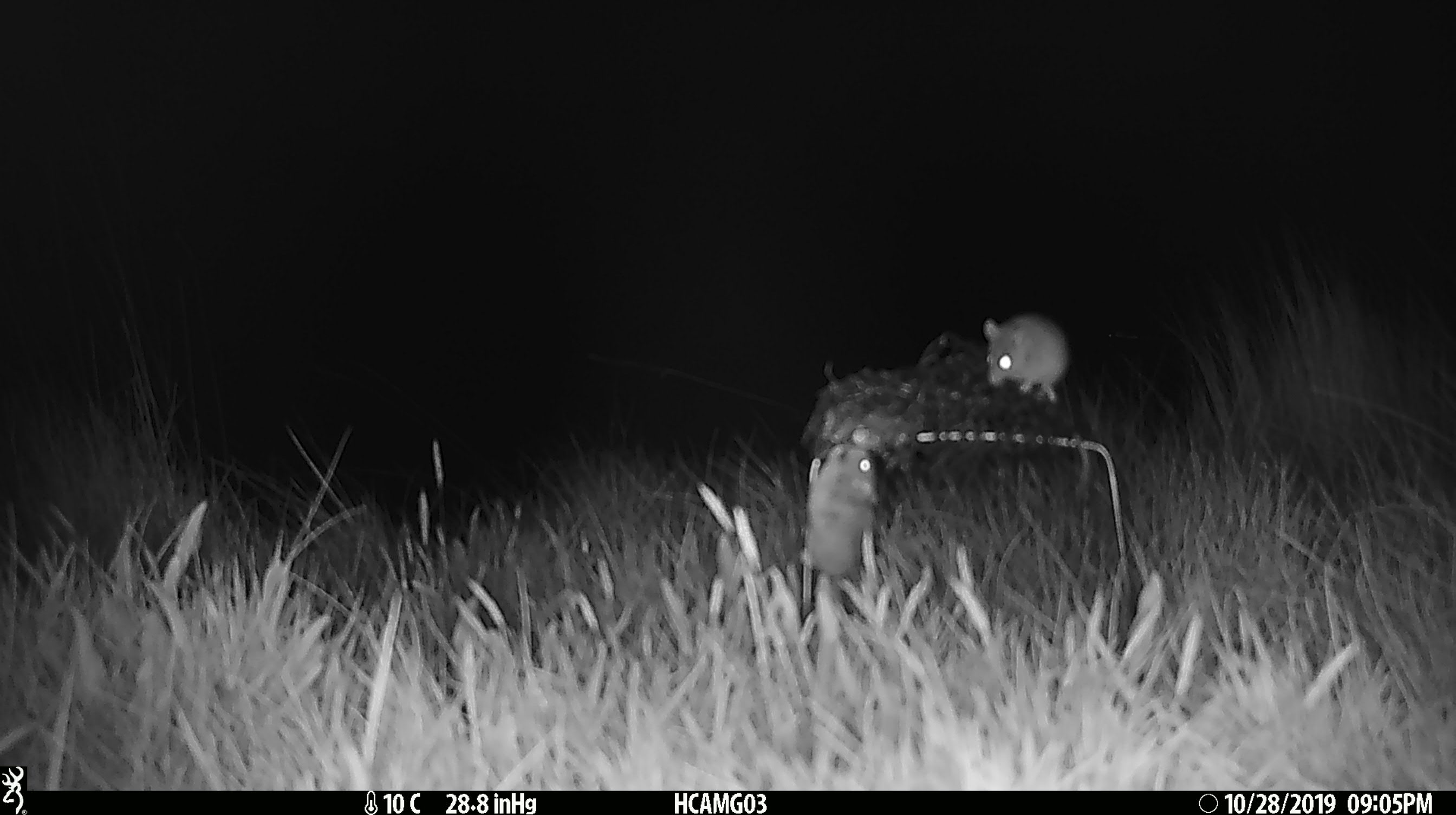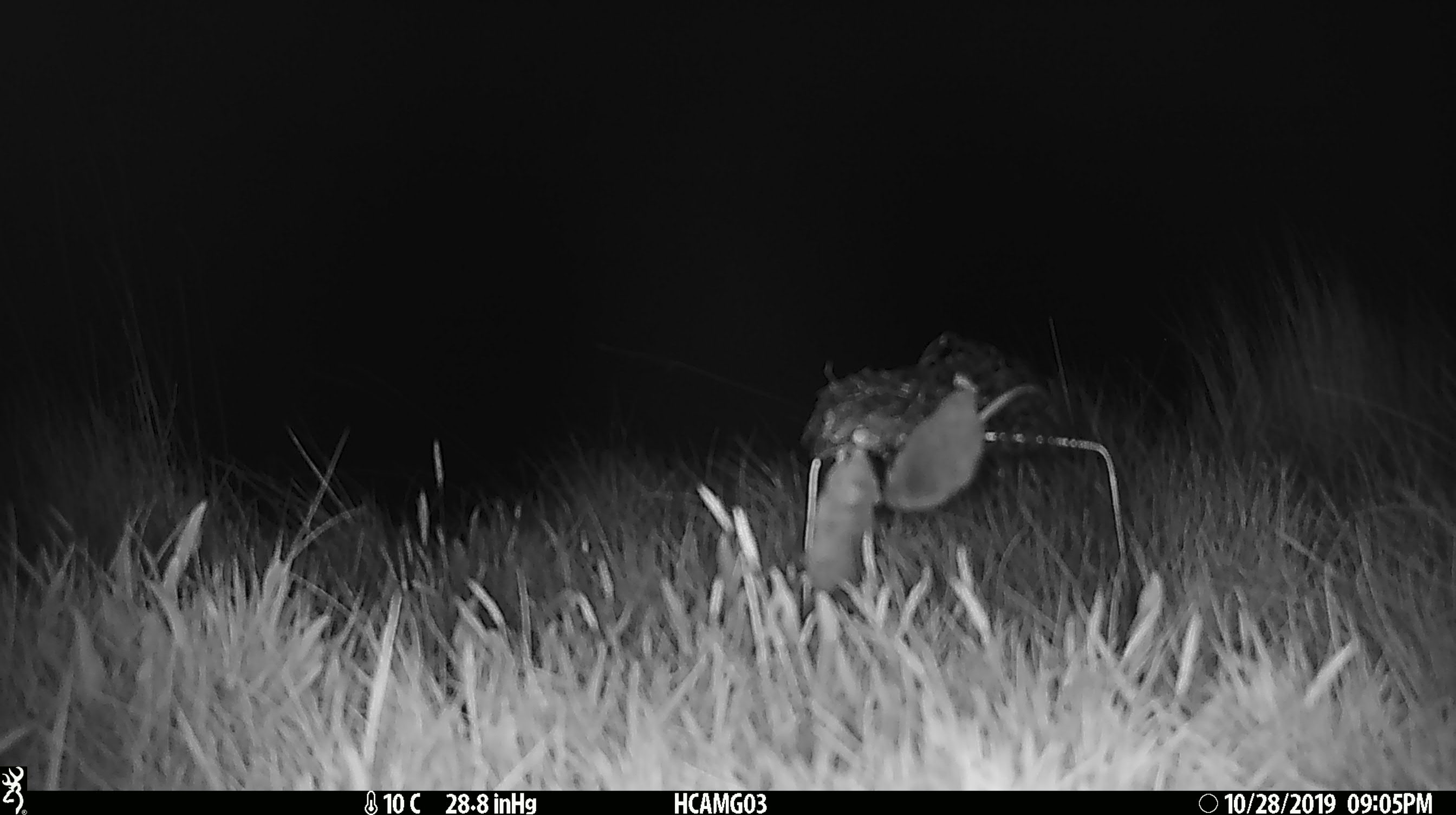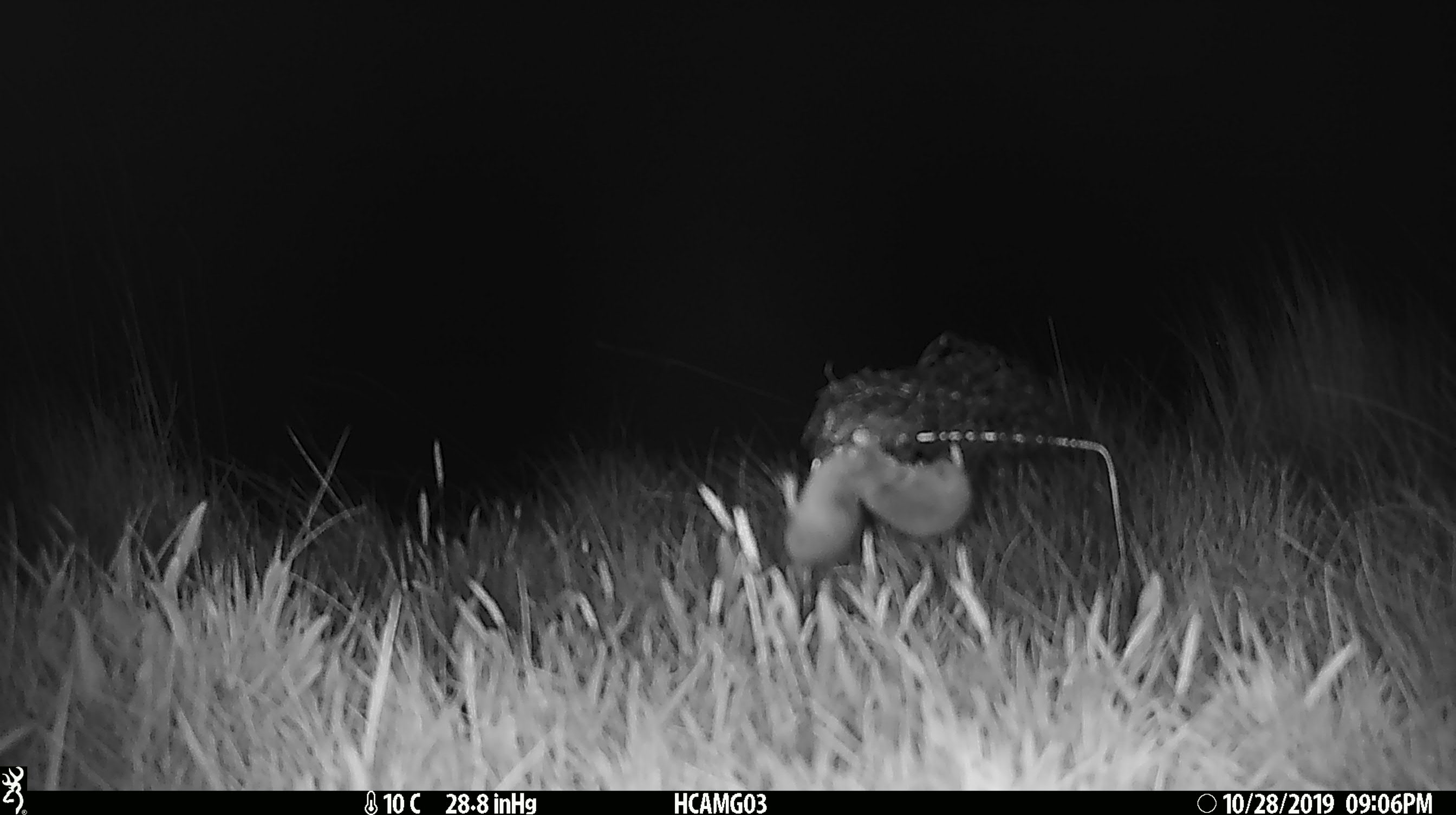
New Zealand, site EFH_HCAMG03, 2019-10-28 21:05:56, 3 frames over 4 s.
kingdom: Animalia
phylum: Chordata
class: Mammalia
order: Rodentia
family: Muridae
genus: Mus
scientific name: Mus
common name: mouse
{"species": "mouse (Mus)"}